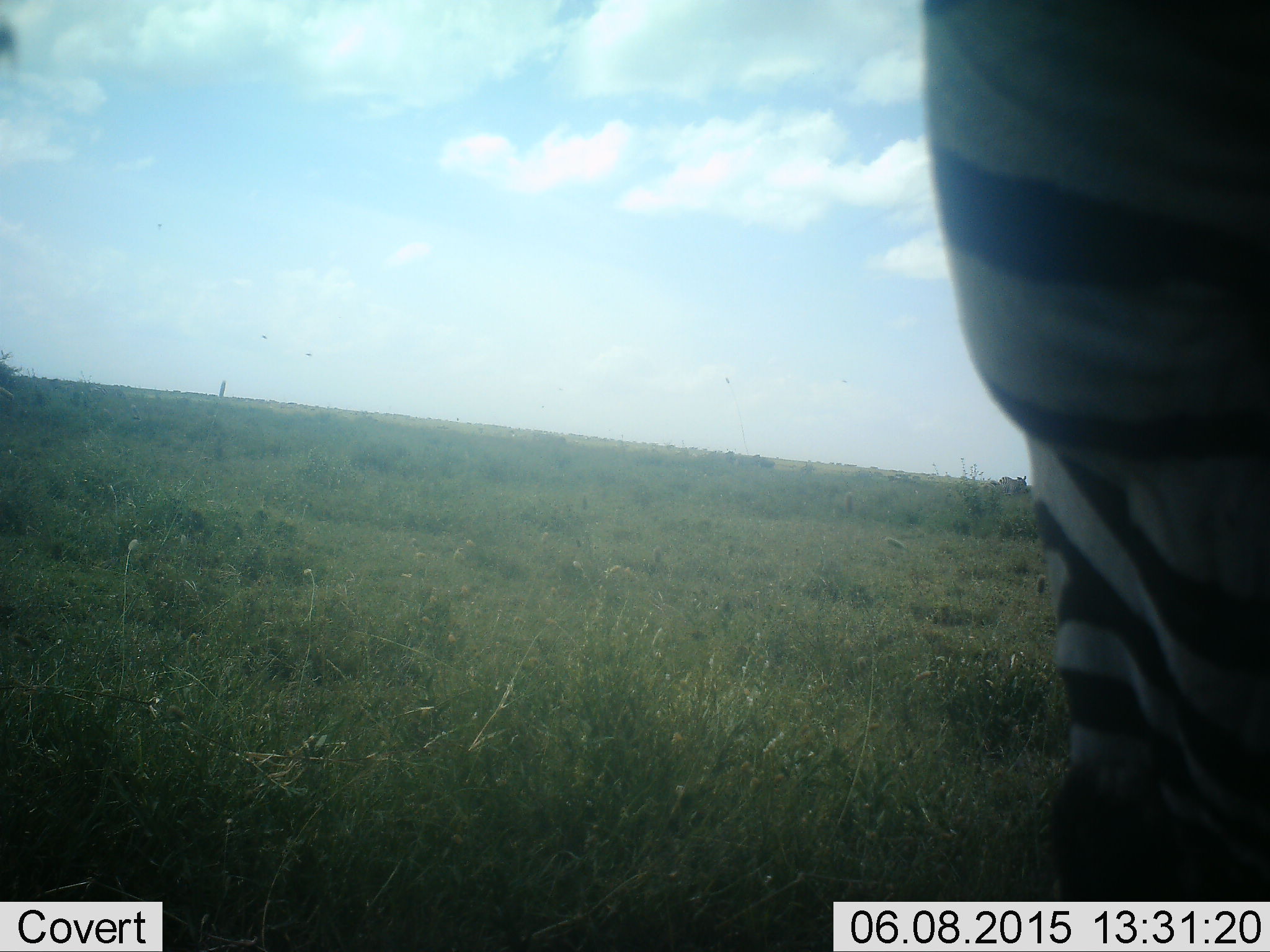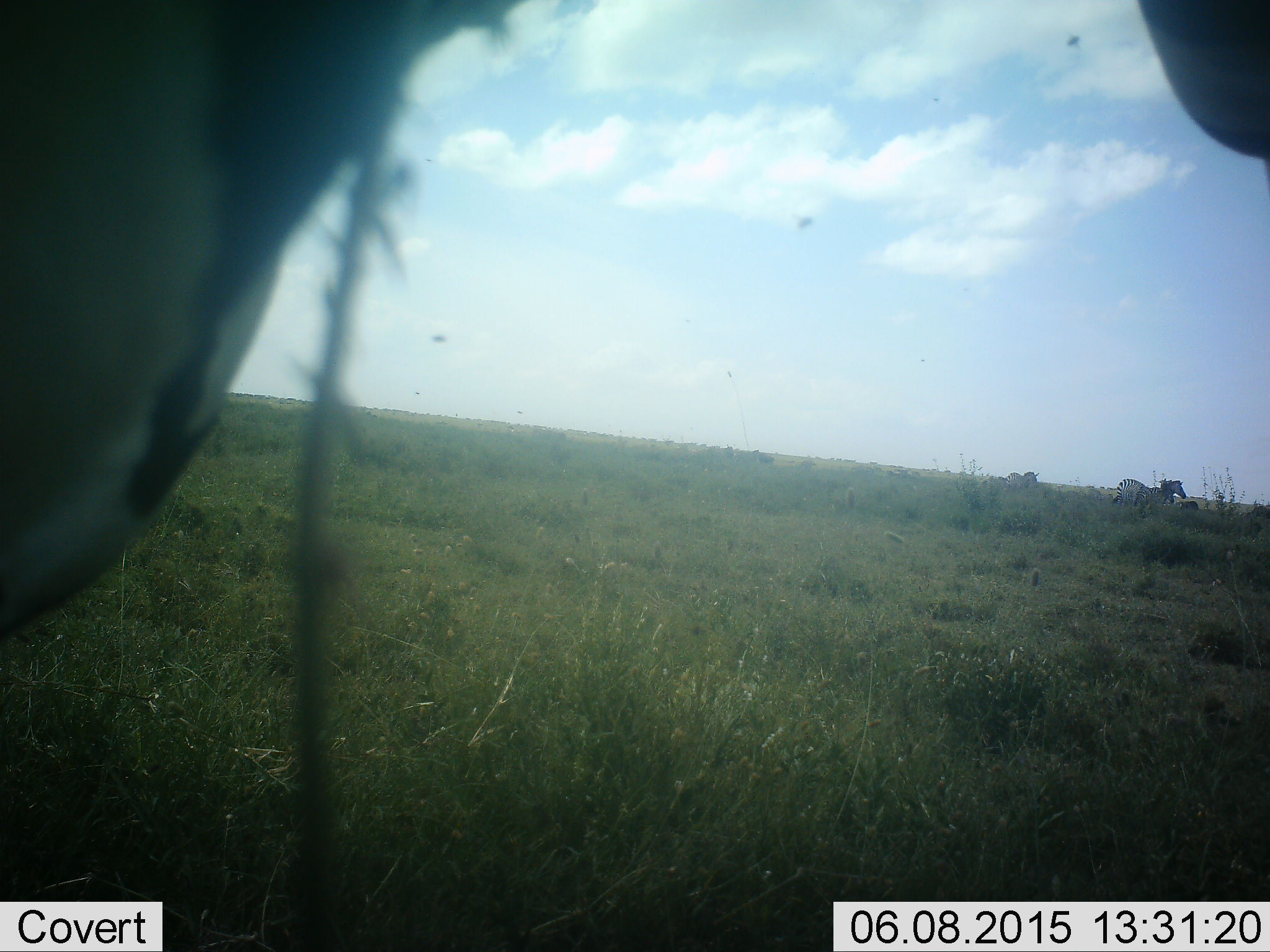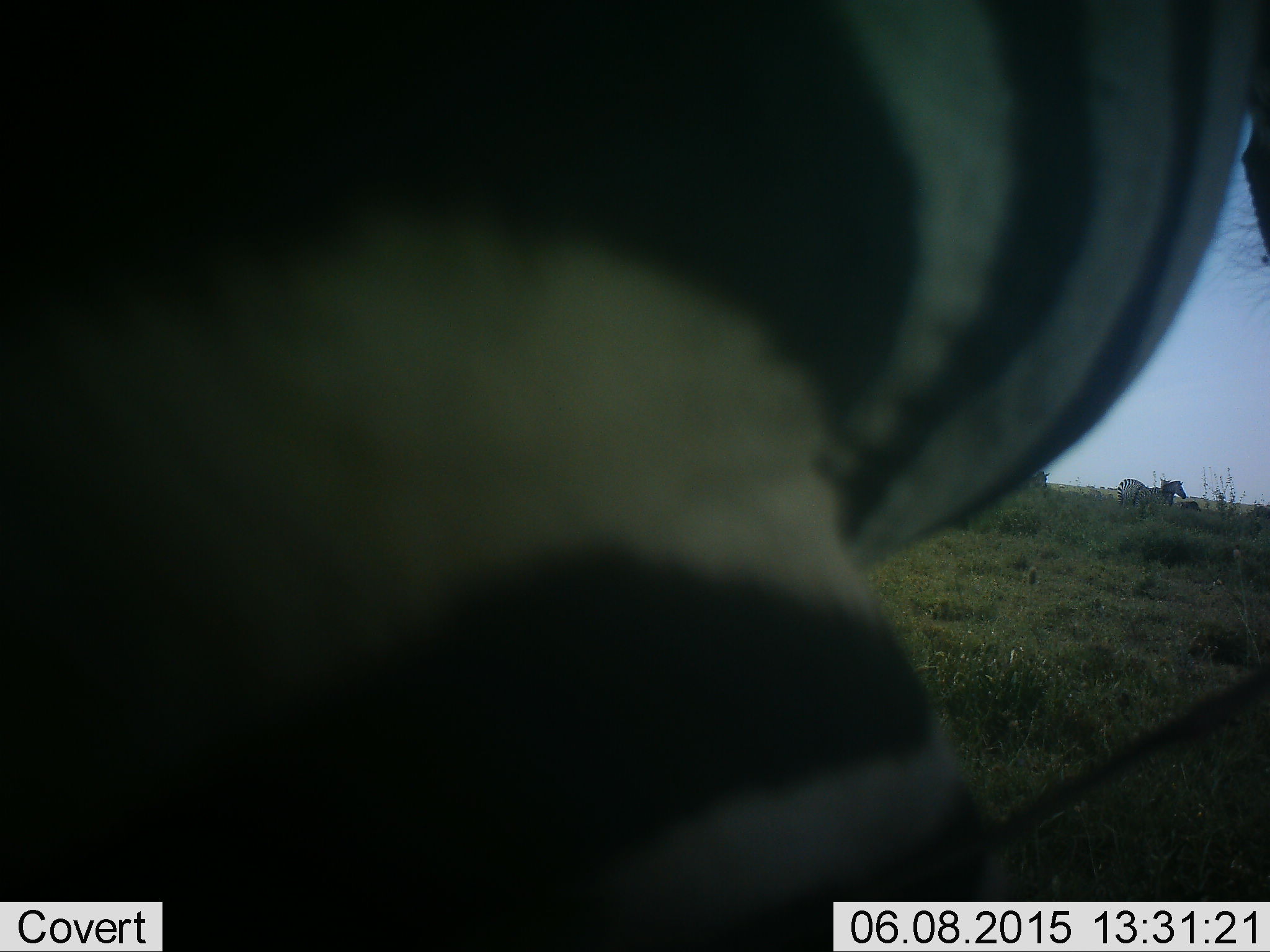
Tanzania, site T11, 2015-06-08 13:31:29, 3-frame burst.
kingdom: Animalia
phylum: Chordata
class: Mammalia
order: Perissodactyla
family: Equidae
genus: Equus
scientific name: Equus quagga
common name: plains zebra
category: zebra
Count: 1.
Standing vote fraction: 64%.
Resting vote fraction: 0%.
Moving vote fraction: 64%.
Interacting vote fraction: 0%.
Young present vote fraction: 0%.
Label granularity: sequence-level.